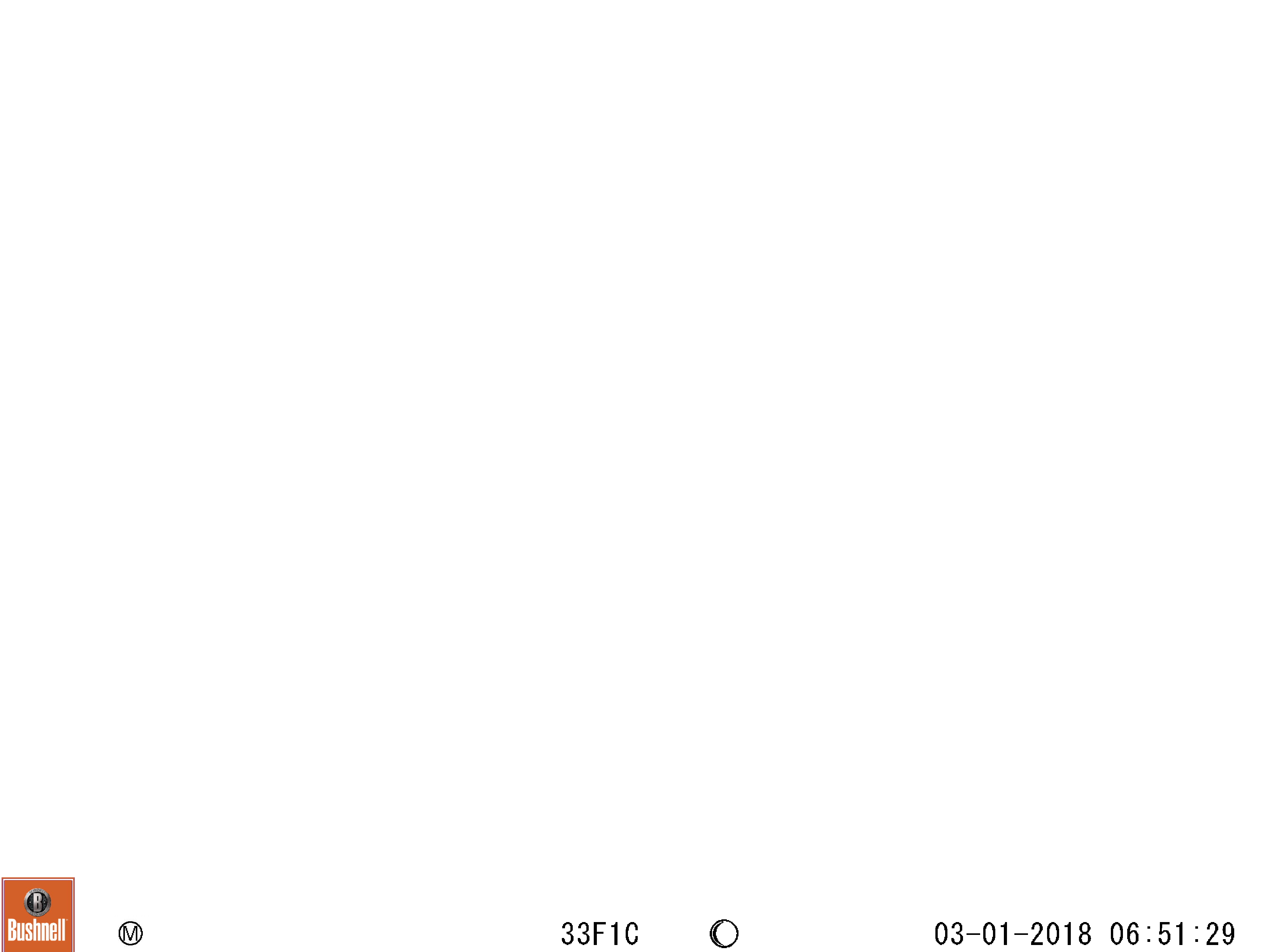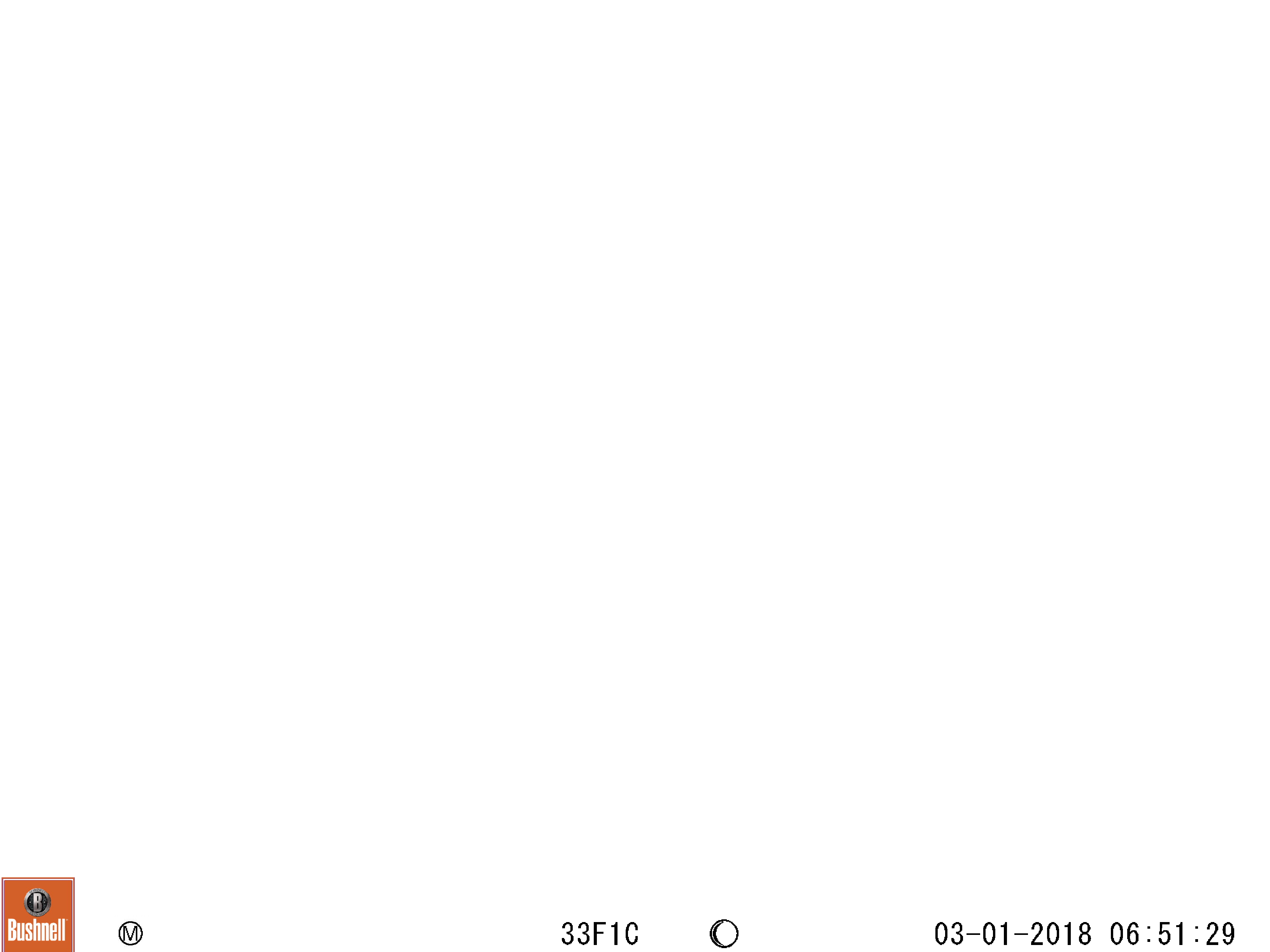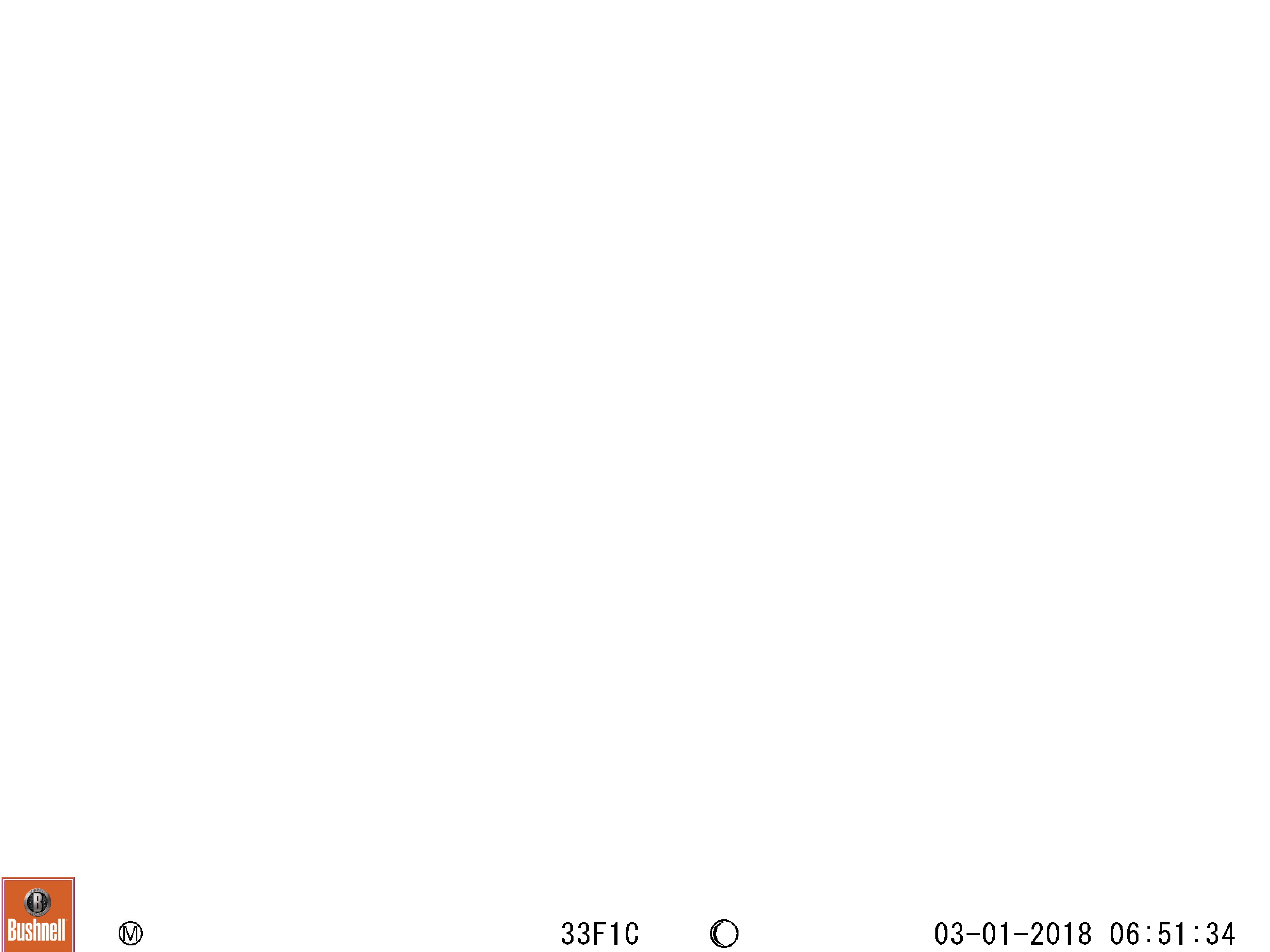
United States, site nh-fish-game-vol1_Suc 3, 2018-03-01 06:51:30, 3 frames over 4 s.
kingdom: Animalia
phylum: Chordata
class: Mammalia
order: Artiodactyla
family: Cervidae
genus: Alces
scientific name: Alces alces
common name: moose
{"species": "moose (Alces alces)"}